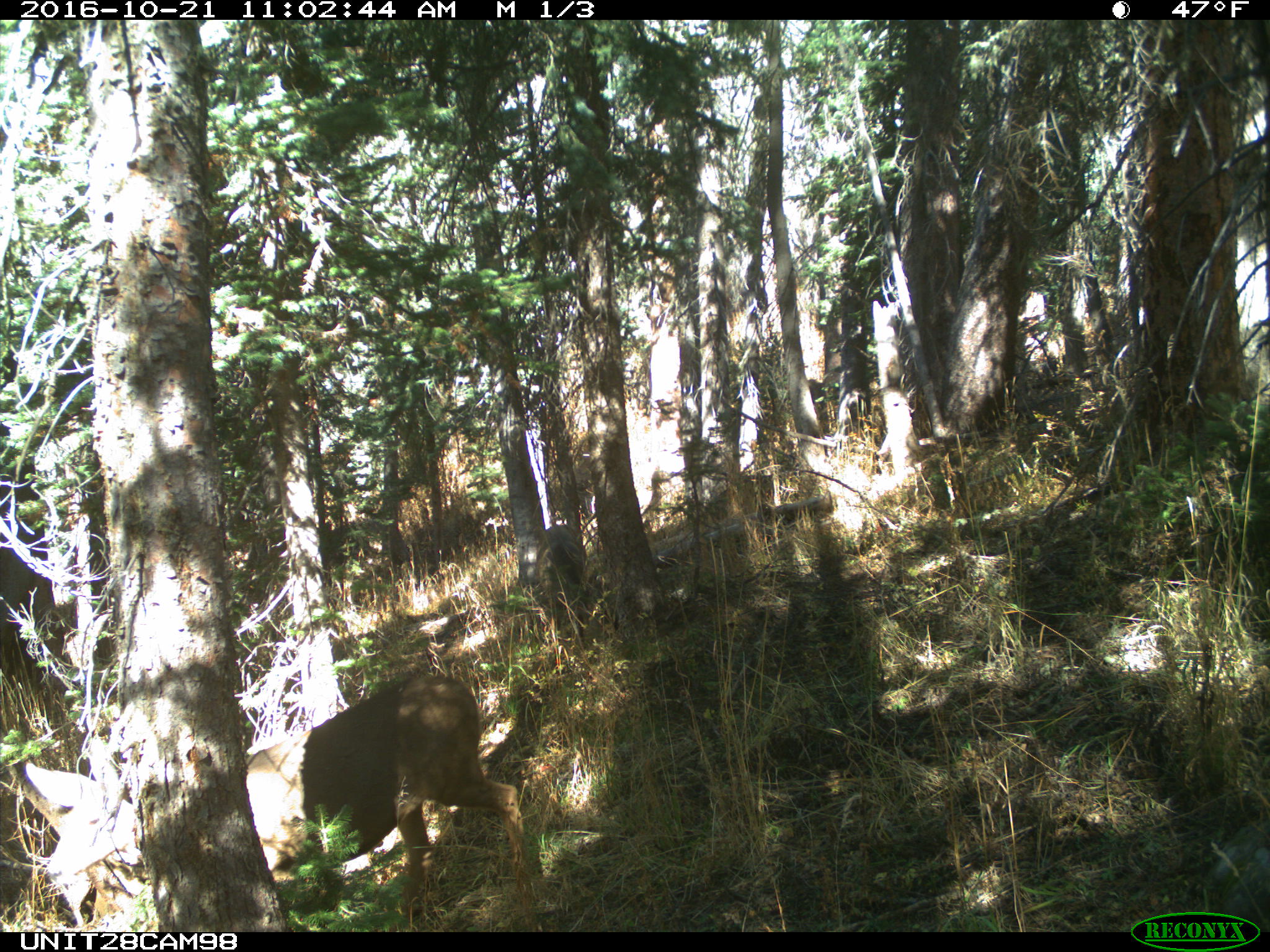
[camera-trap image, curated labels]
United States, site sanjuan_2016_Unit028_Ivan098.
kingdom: Animalia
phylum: Chordata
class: Mammalia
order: Artiodactyla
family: Cervidae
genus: Odocoileus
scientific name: Odocoileus hemionus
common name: mule deer